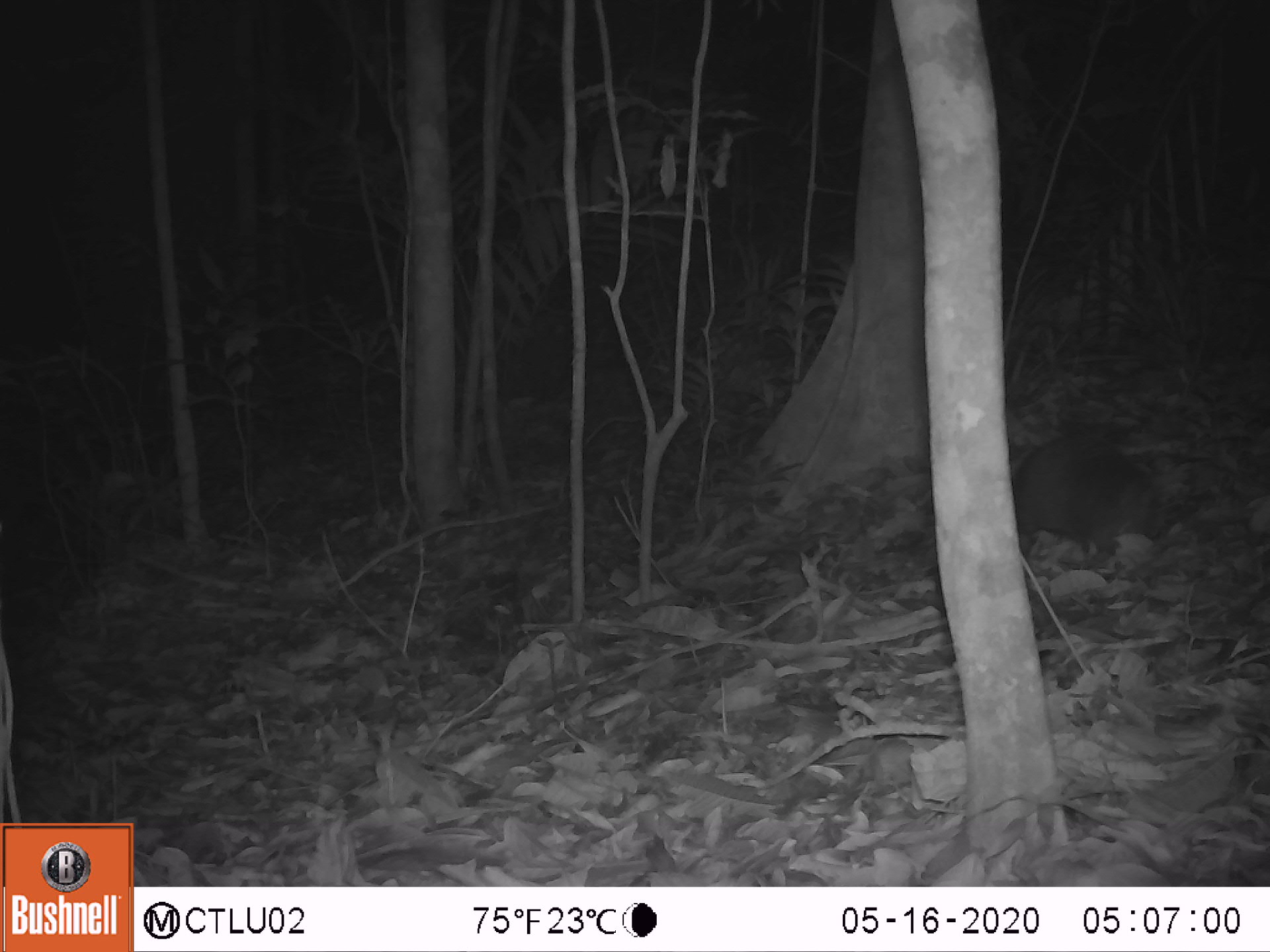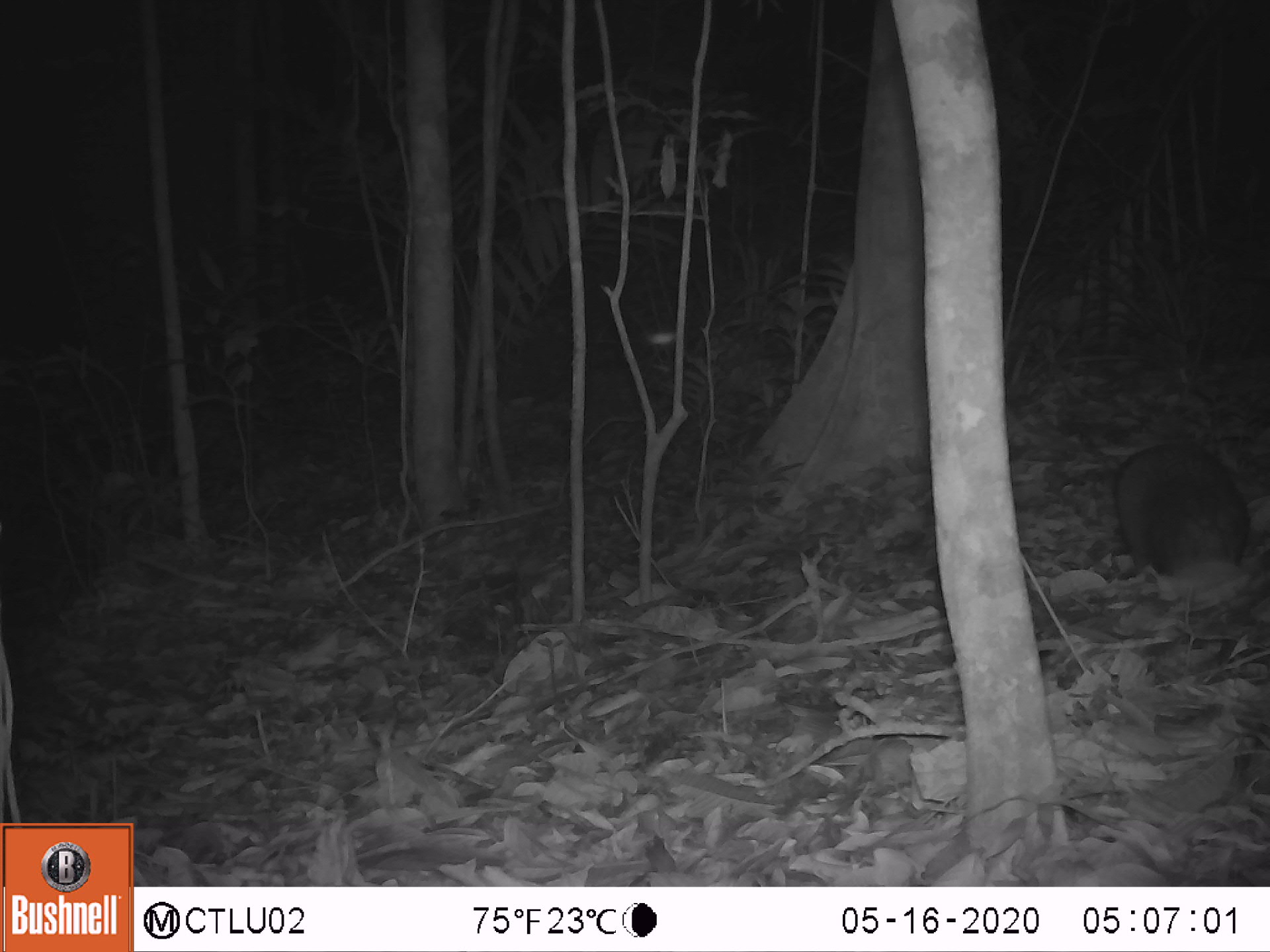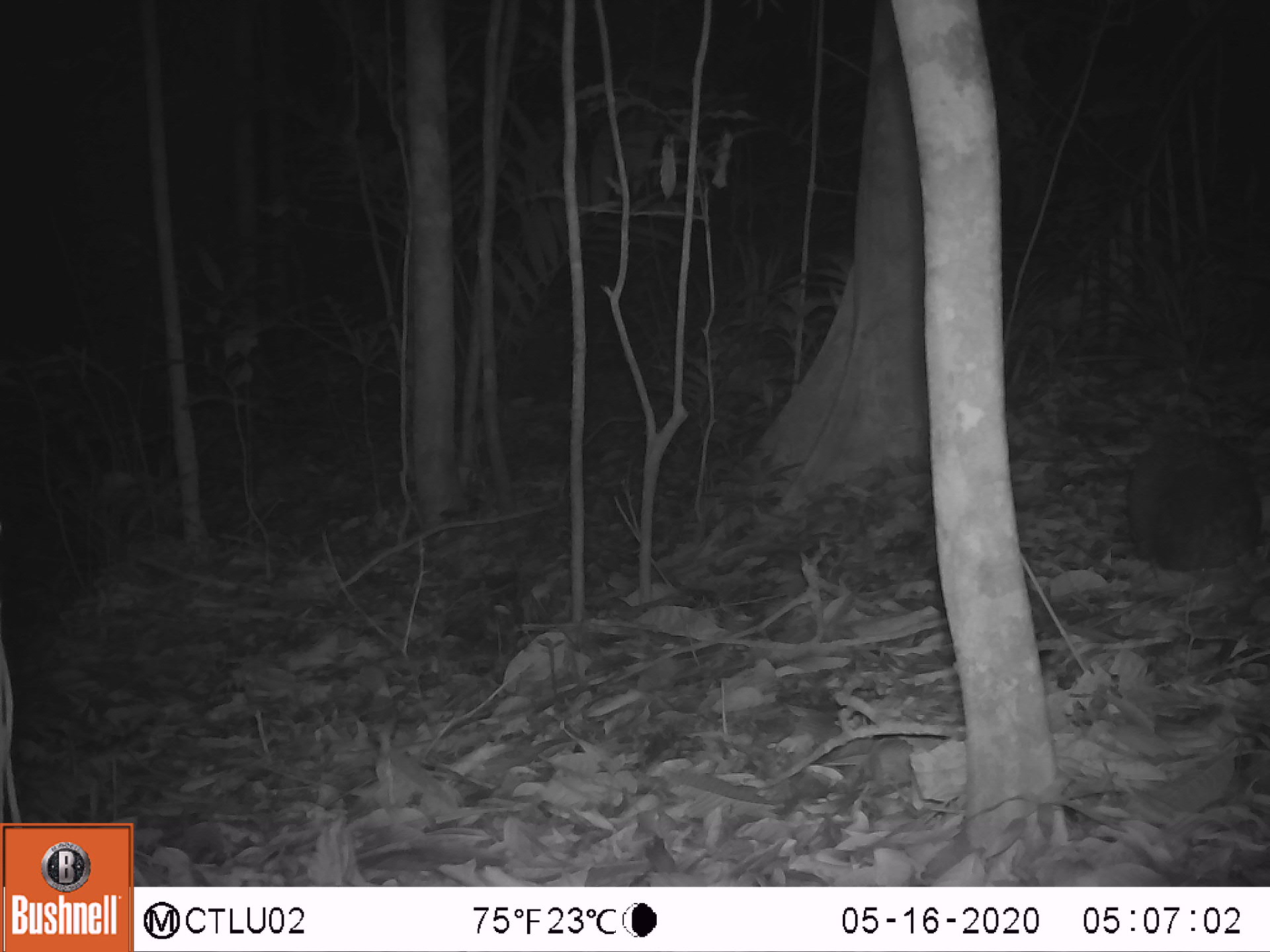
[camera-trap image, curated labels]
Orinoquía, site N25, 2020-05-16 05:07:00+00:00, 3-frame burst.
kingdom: Animalia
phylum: Chordata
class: Mammalia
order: Cingulata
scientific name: Cingulata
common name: armadillo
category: unknown armadillo